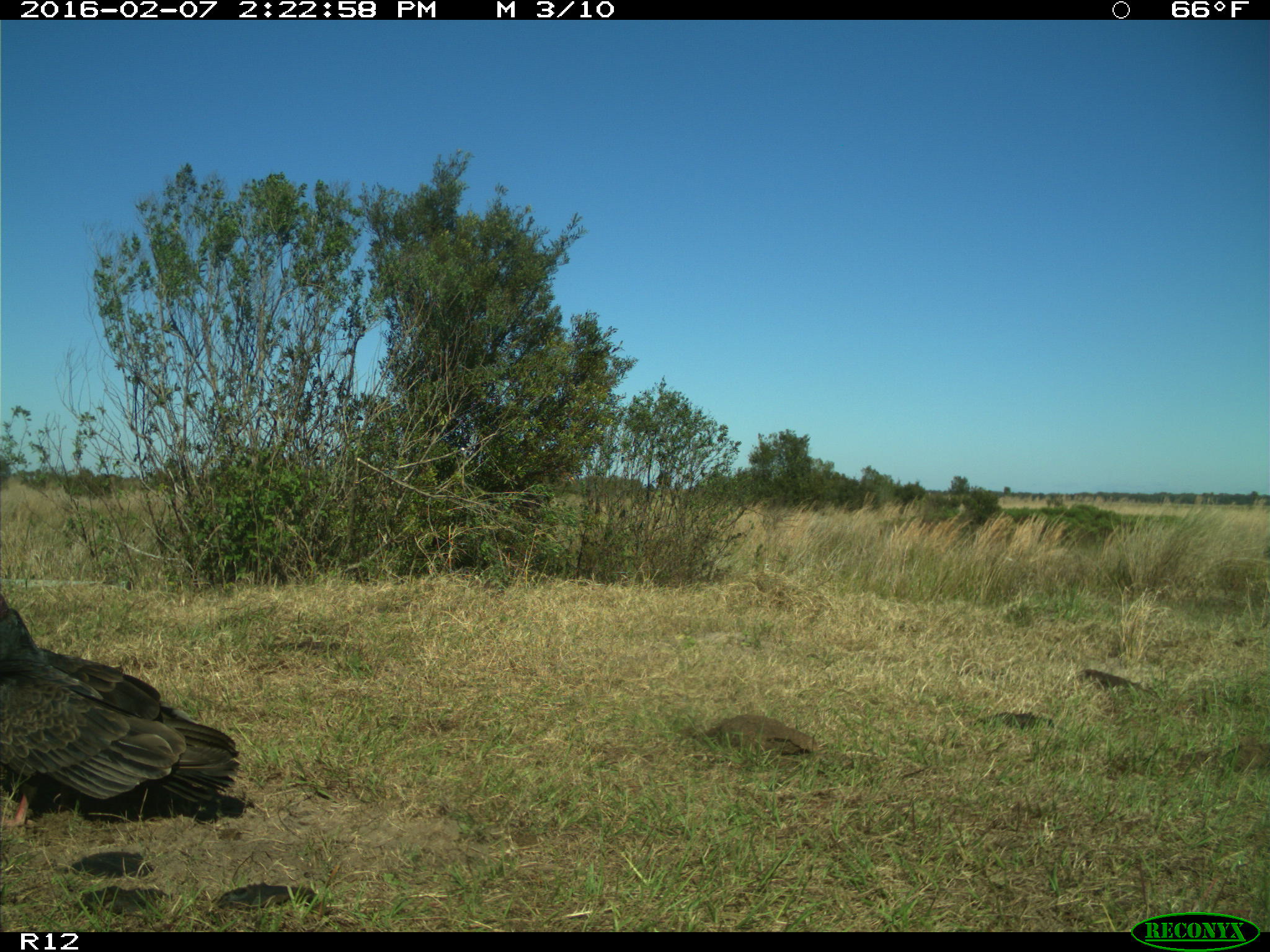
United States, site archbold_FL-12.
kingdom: Animalia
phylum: Chordata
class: Aves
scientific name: Aves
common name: birds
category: unidentified bird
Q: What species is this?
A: Unidentified bird (birds) (Aves).